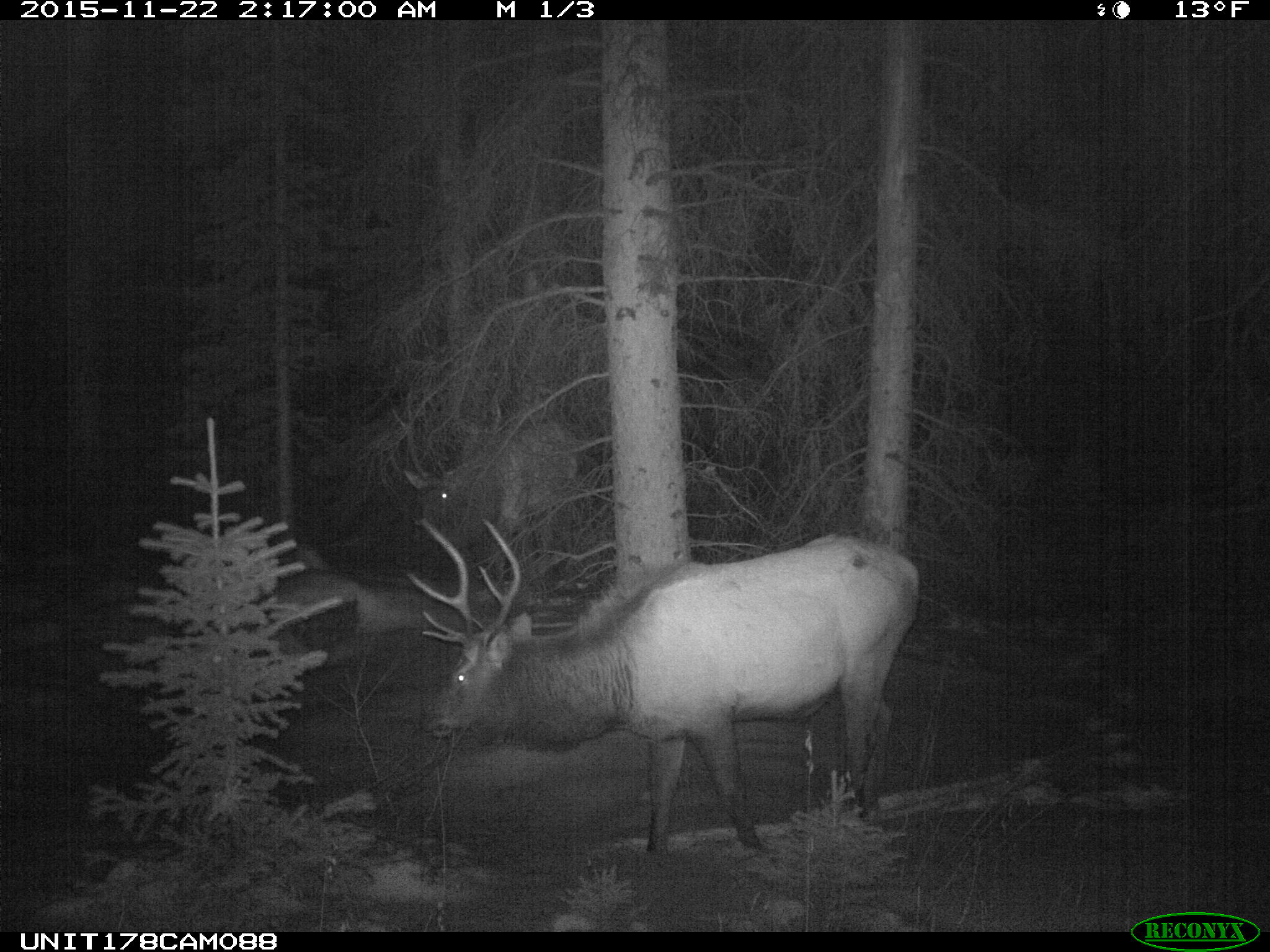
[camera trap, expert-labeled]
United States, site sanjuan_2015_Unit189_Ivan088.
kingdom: Animalia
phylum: Chordata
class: Mammalia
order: Artiodactyla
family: Cervidae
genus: Cervus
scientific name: Cervus elaphus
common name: red deer